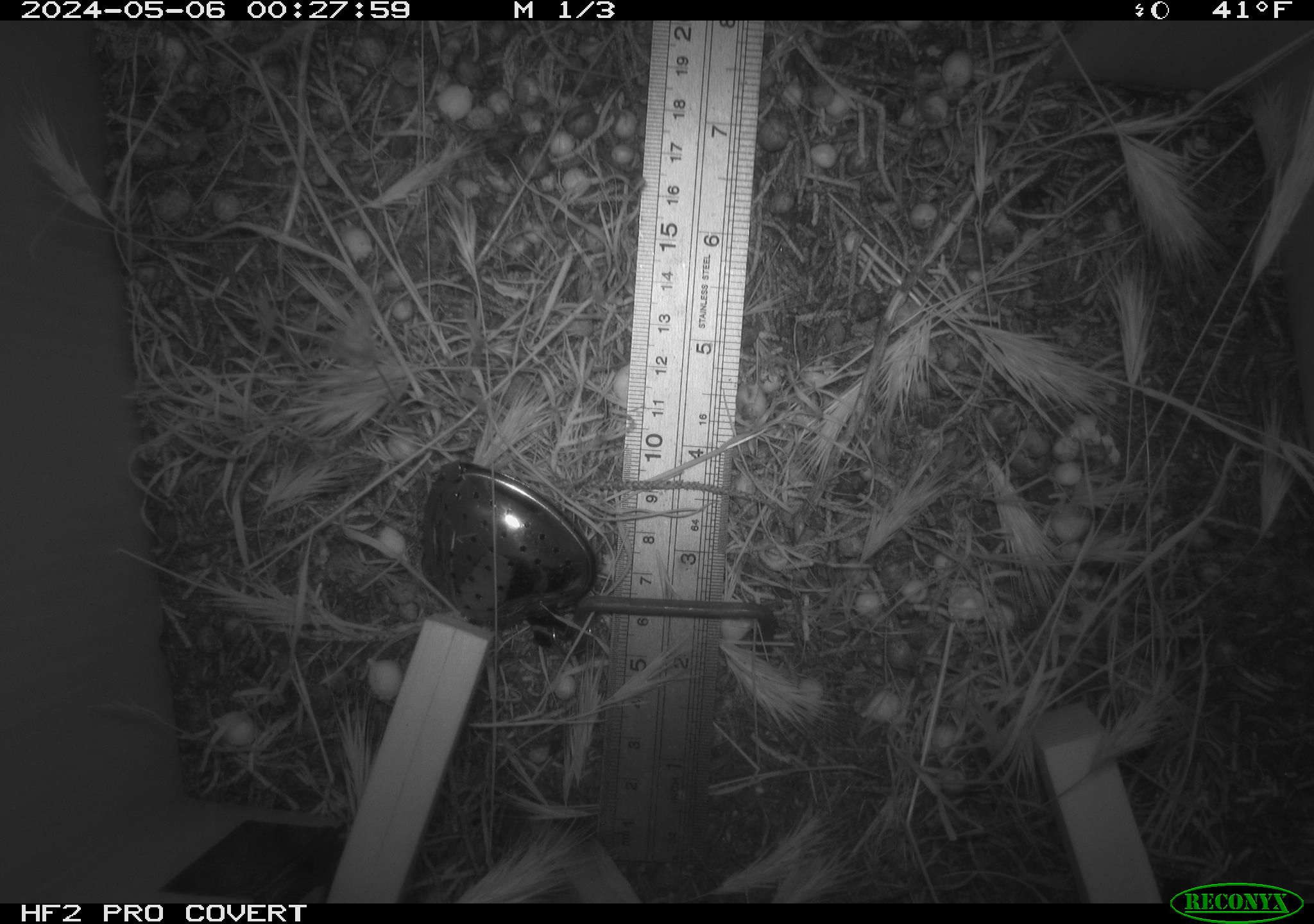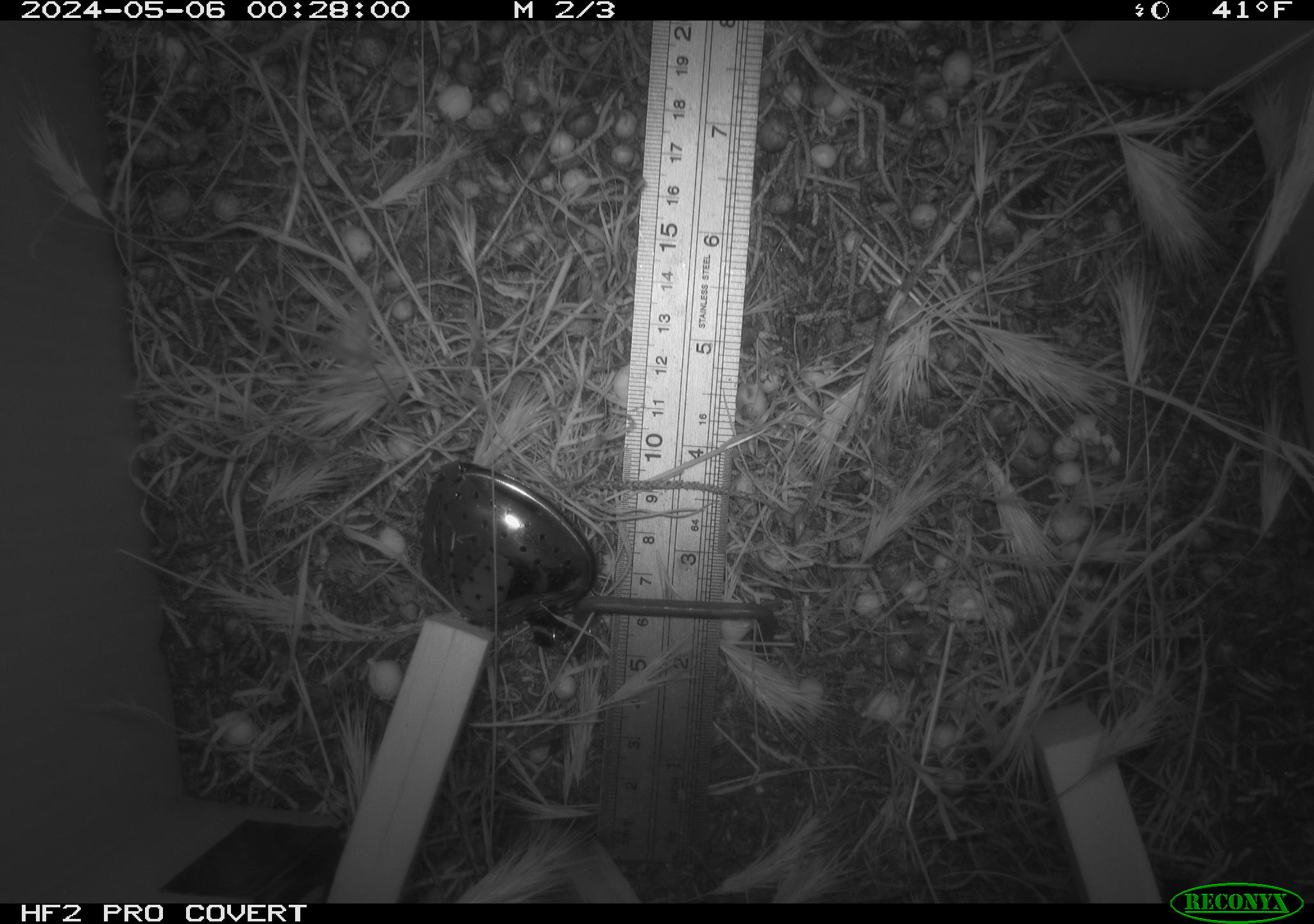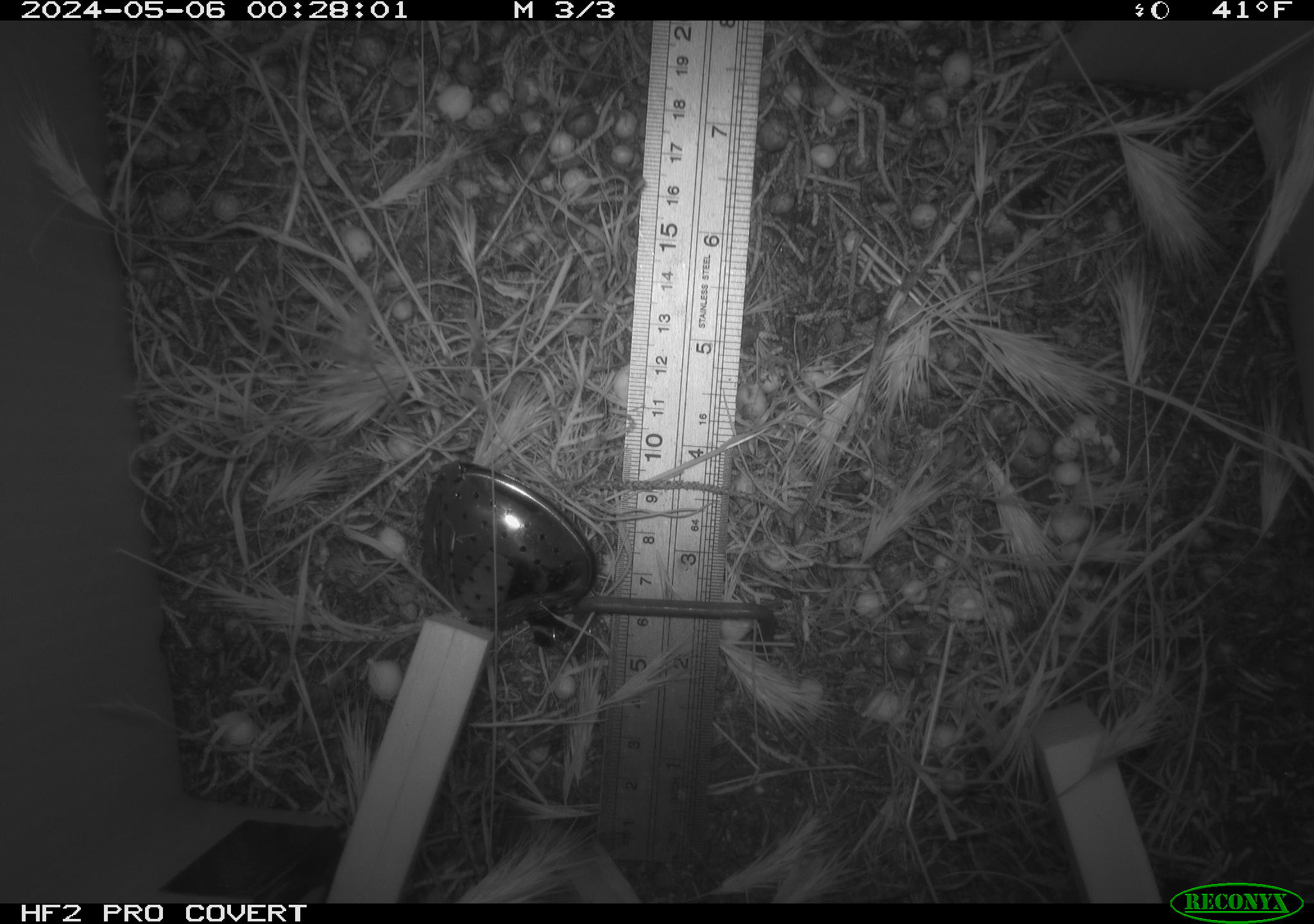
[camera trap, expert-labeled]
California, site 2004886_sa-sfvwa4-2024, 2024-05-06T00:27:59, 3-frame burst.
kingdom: Animalia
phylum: Chordata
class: Mammalia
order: Rodentia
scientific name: Rodentia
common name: mouse species